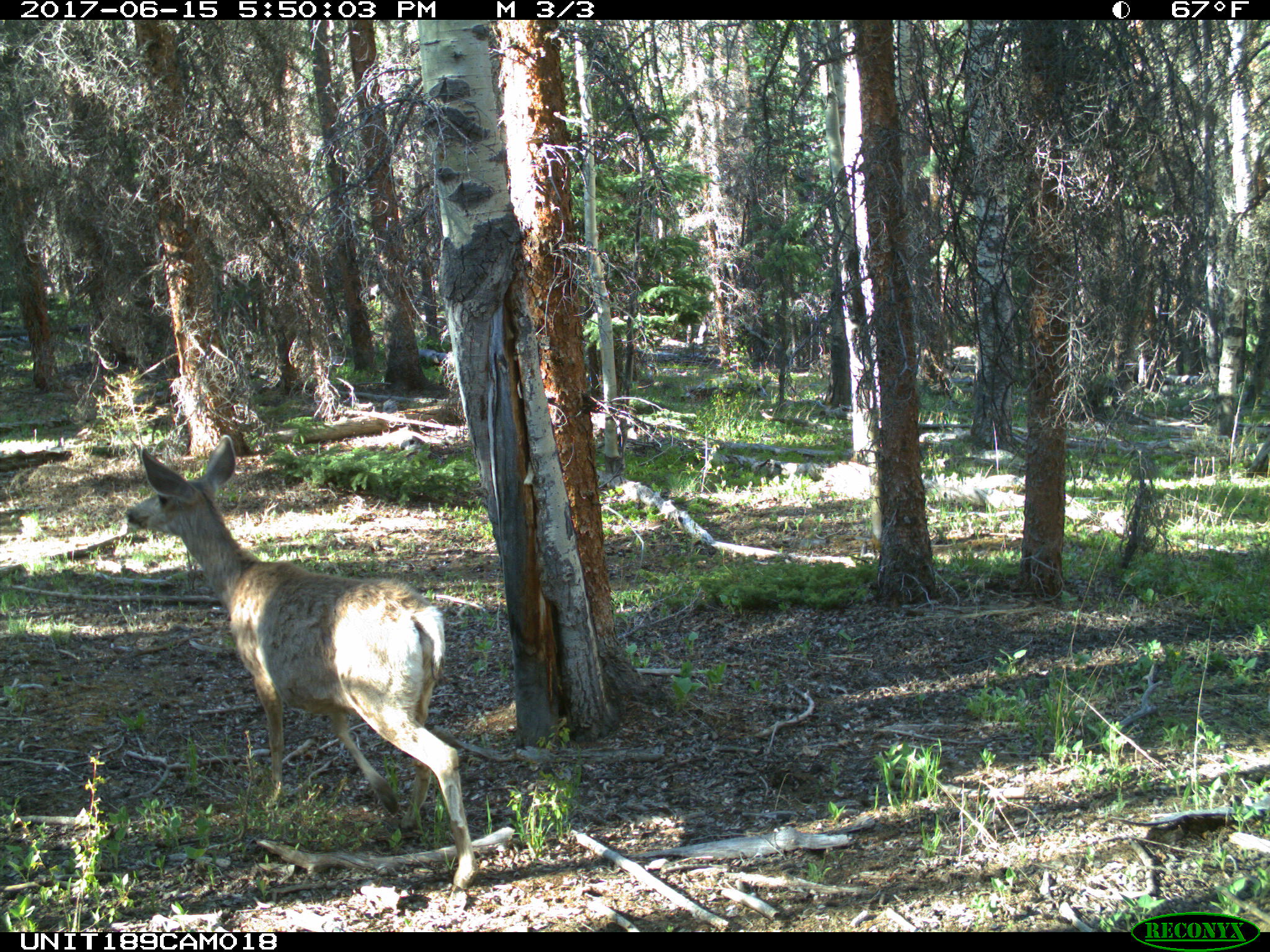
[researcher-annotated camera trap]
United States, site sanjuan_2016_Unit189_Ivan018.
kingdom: Animalia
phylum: Chordata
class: Mammalia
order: Artiodactyla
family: Cervidae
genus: Odocoileus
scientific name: Odocoileus hemionus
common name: mule deer